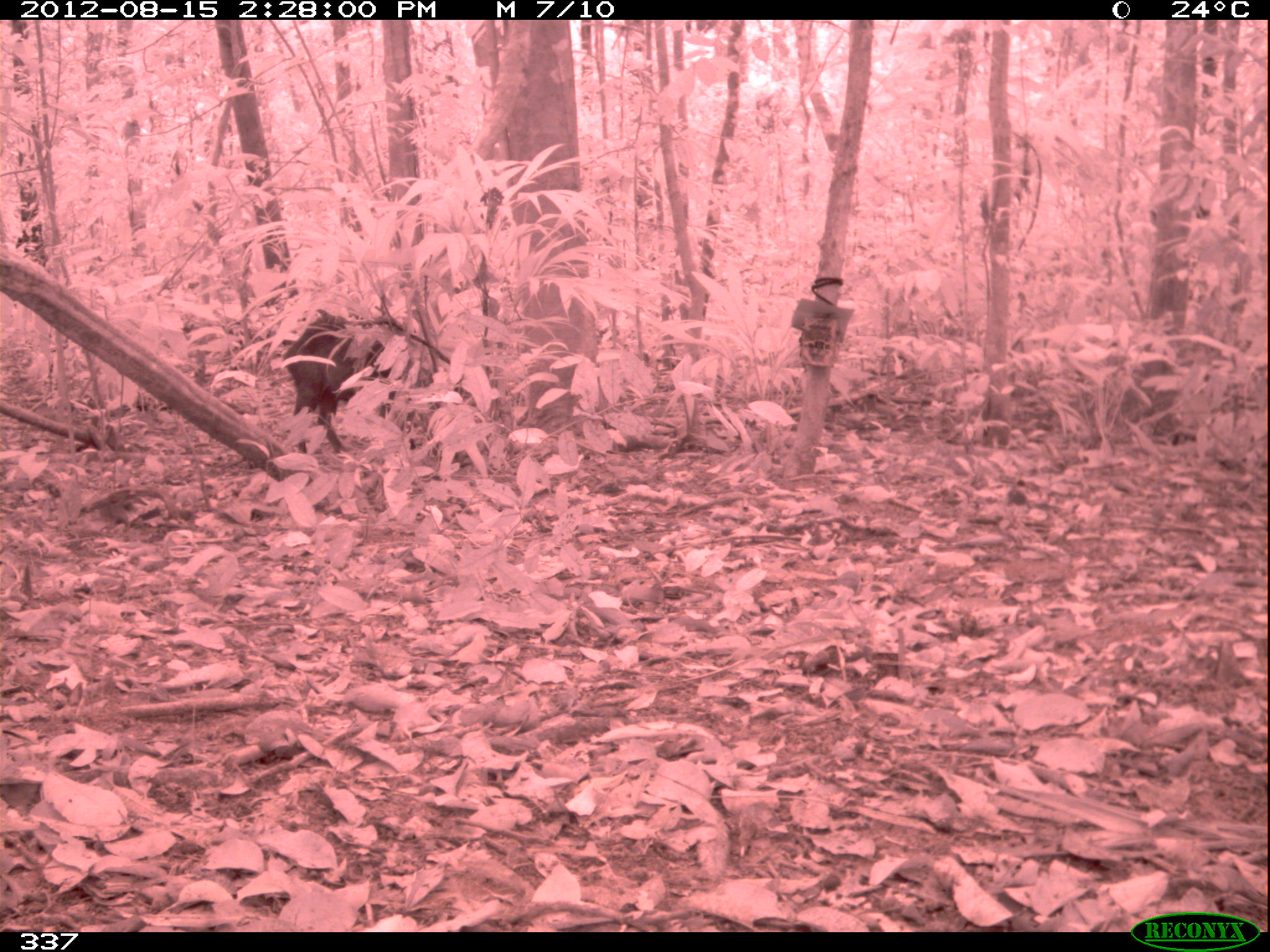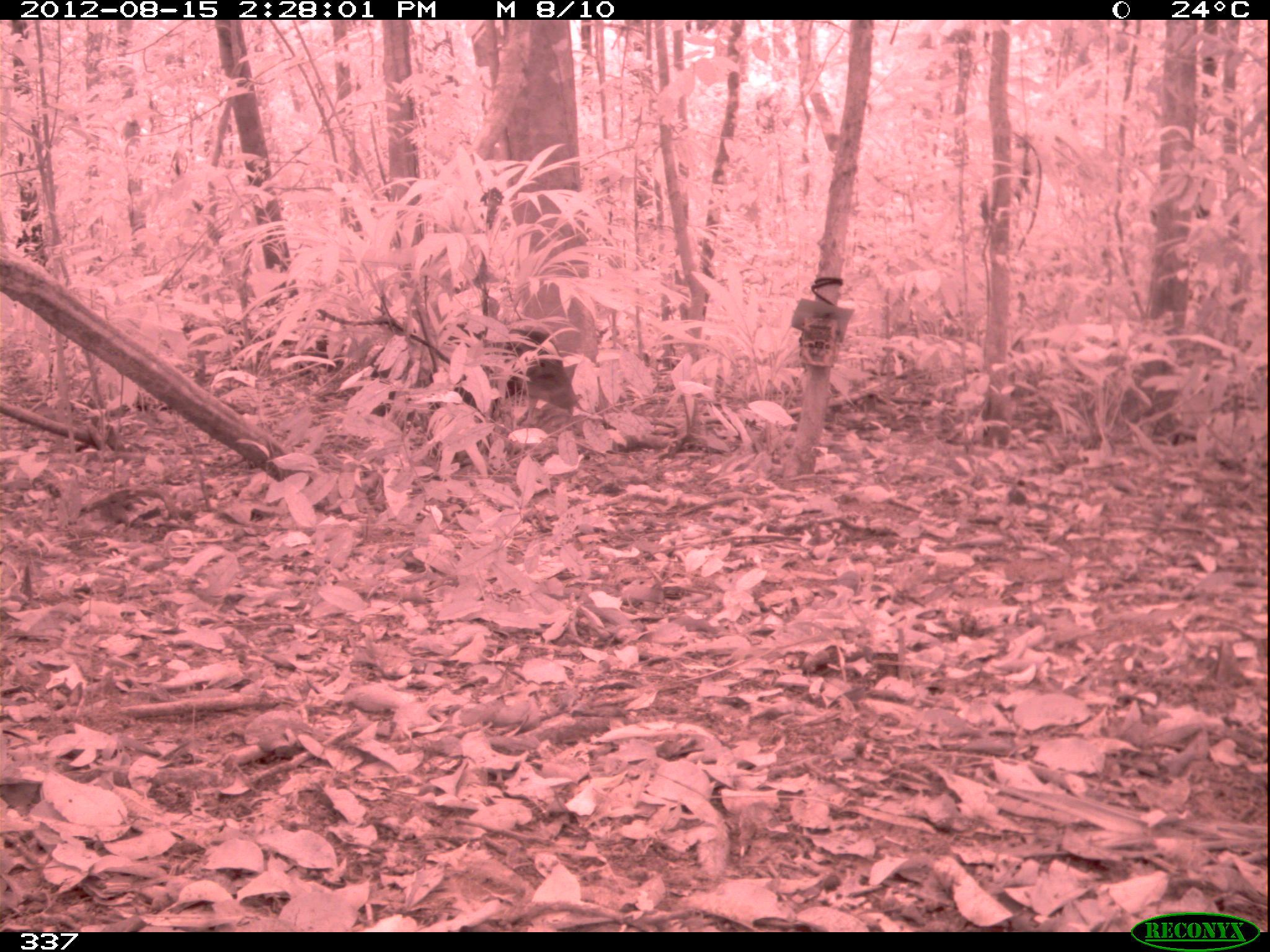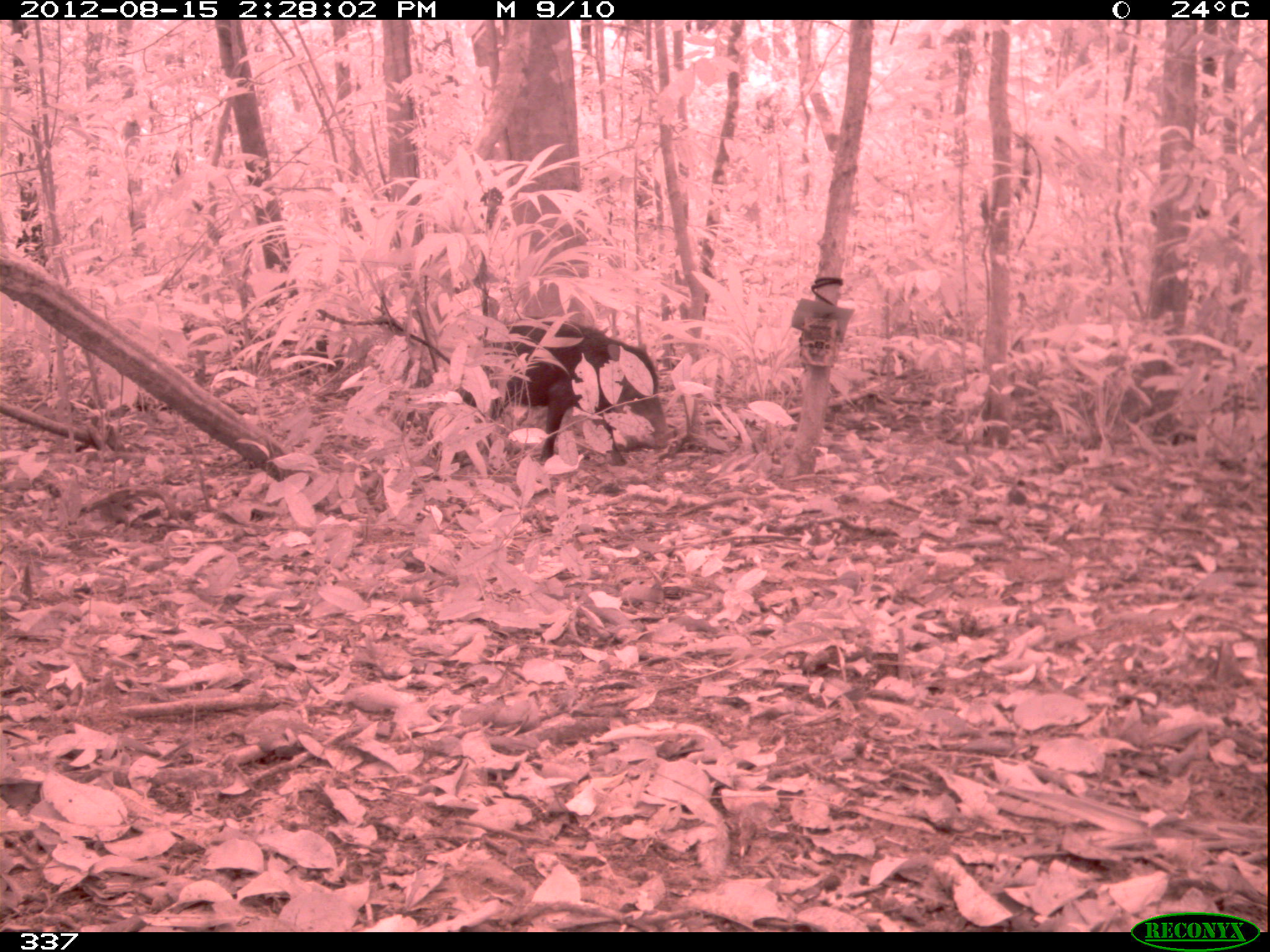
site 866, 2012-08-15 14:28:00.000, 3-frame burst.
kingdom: Animalia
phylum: Chordata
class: Mammalia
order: Artiodactyla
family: Tayassuidae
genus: Tayassu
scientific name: Tayassu pecari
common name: white-lipped peccary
Tayassu pecari (white-lipped peccary).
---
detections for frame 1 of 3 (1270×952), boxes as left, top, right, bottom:
tayassu pecari: 281, 315, 415, 452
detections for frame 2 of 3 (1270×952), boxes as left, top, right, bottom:
tayassu pecari: 366, 322, 578, 463